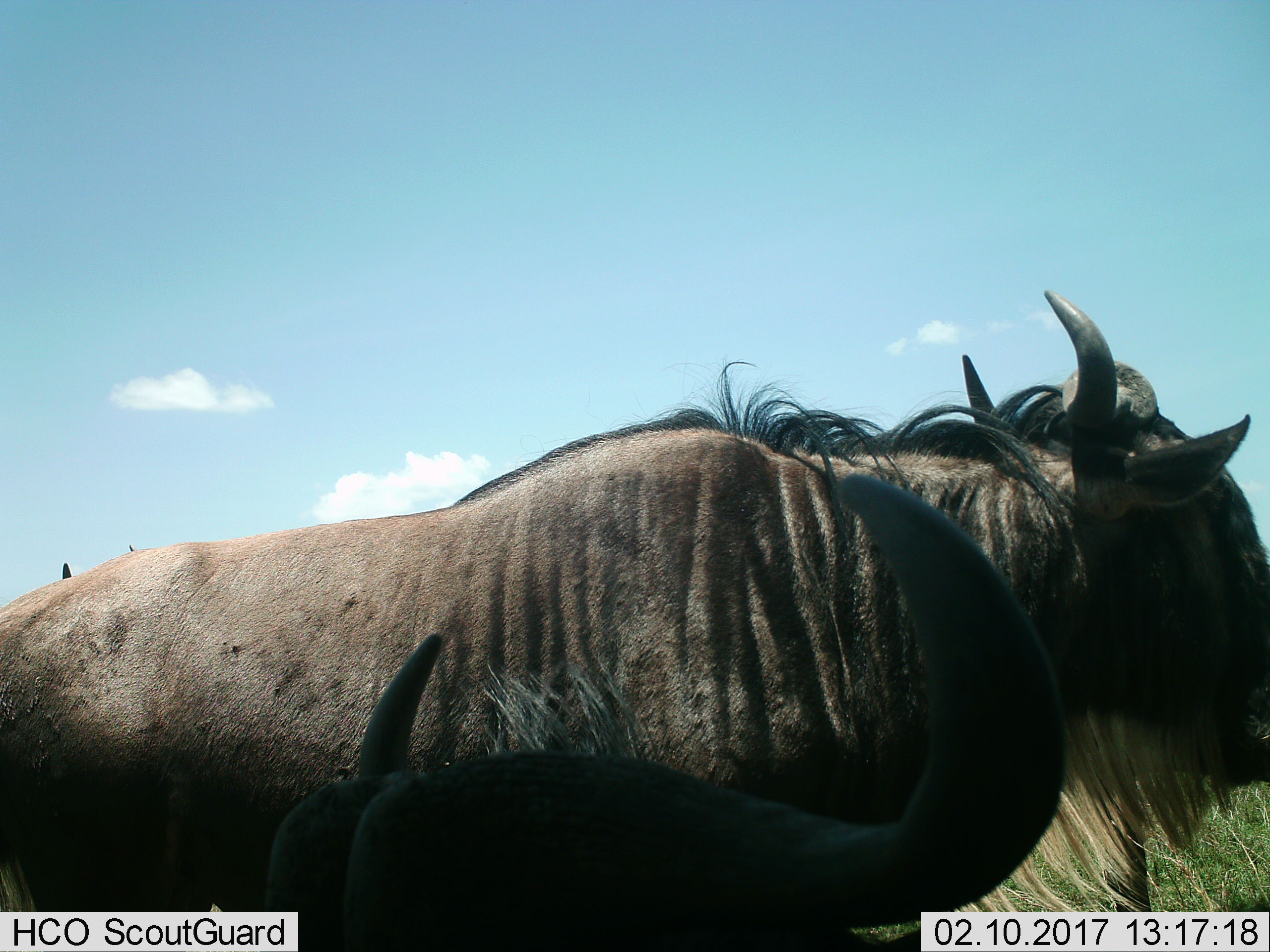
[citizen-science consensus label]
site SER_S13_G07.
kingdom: Animalia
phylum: Chordata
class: Mammalia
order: Artiodactyla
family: Bovidae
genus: Connochaetes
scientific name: Connochaetes taurinus taurinus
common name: blue wildebeest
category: wildebeestblue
Wildebeestblue (blue wildebeest) (Connochaetes taurinus taurinus), count 3. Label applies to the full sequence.